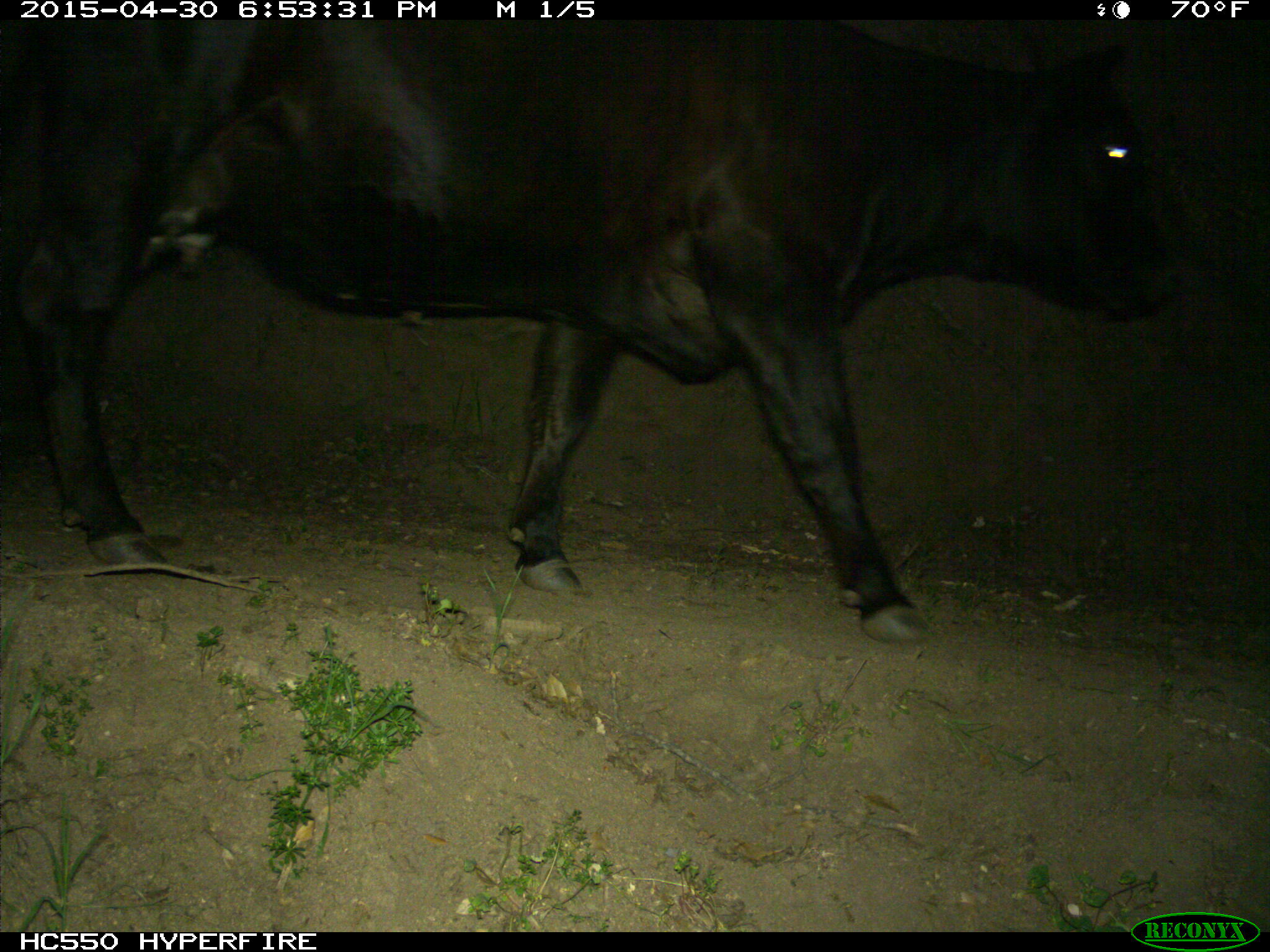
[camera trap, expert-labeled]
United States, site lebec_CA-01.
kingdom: Animalia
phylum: Chordata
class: Mammalia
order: Artiodactyla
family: Bovidae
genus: Bos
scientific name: Bos taurus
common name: domestic cow